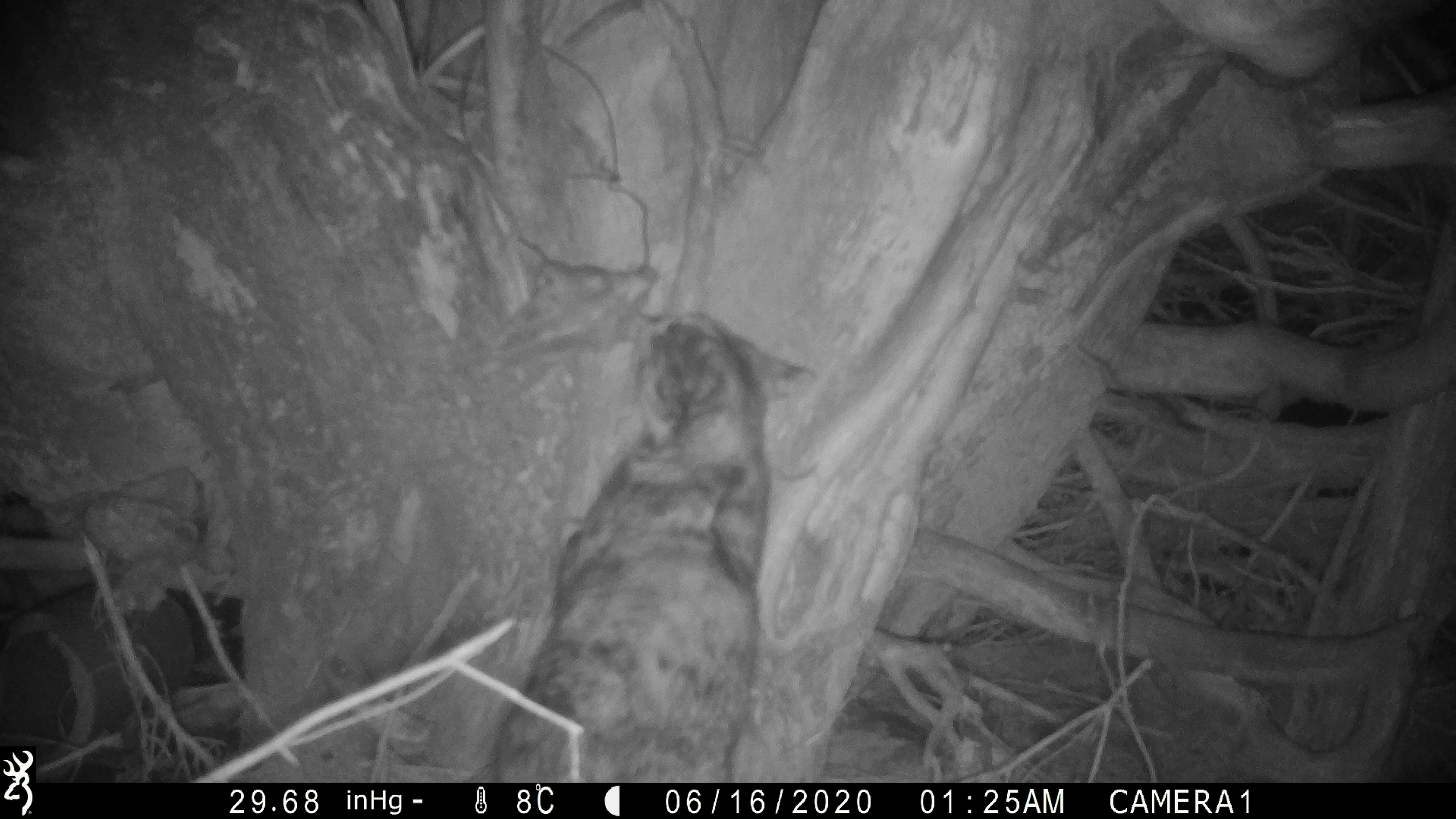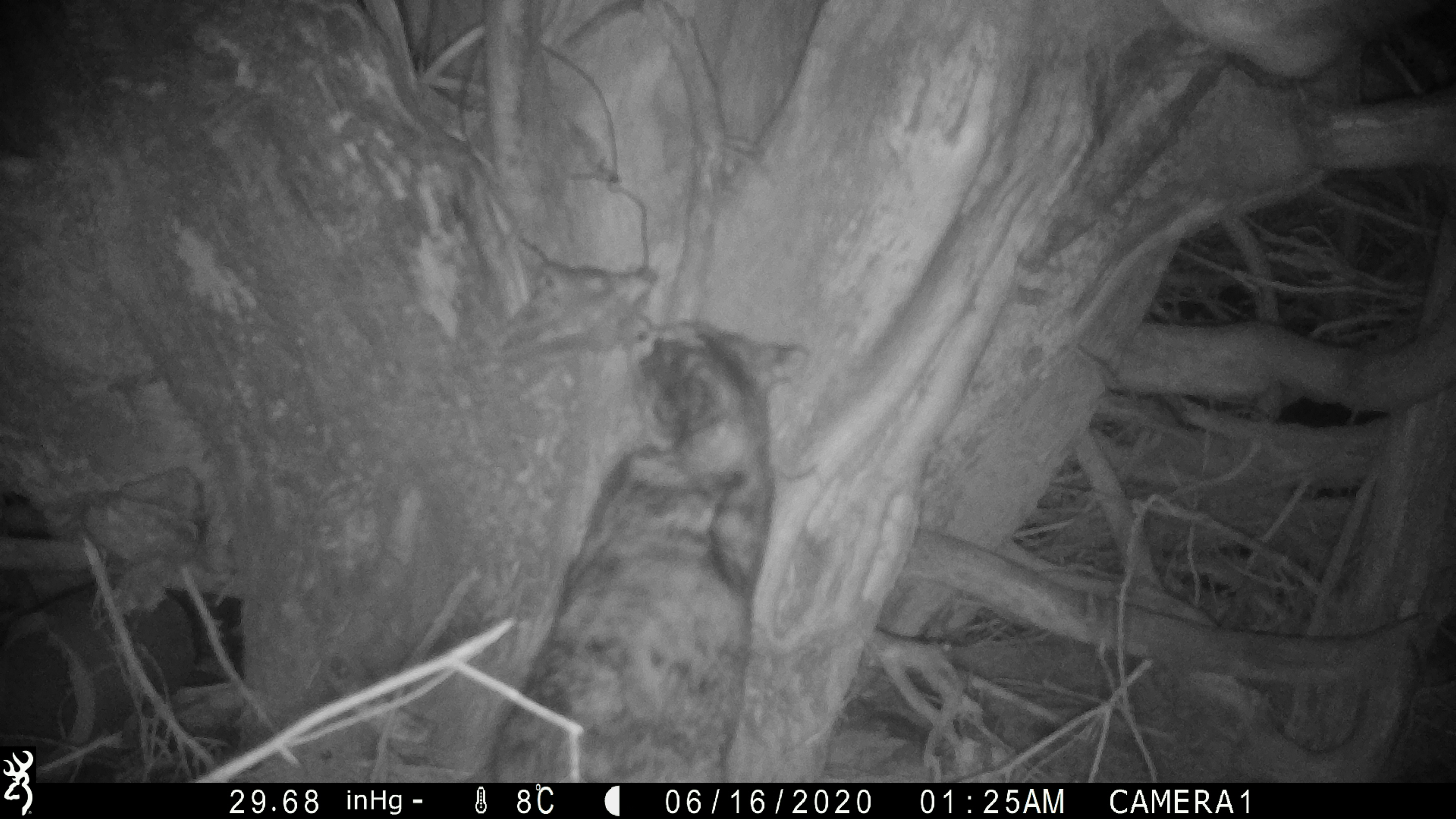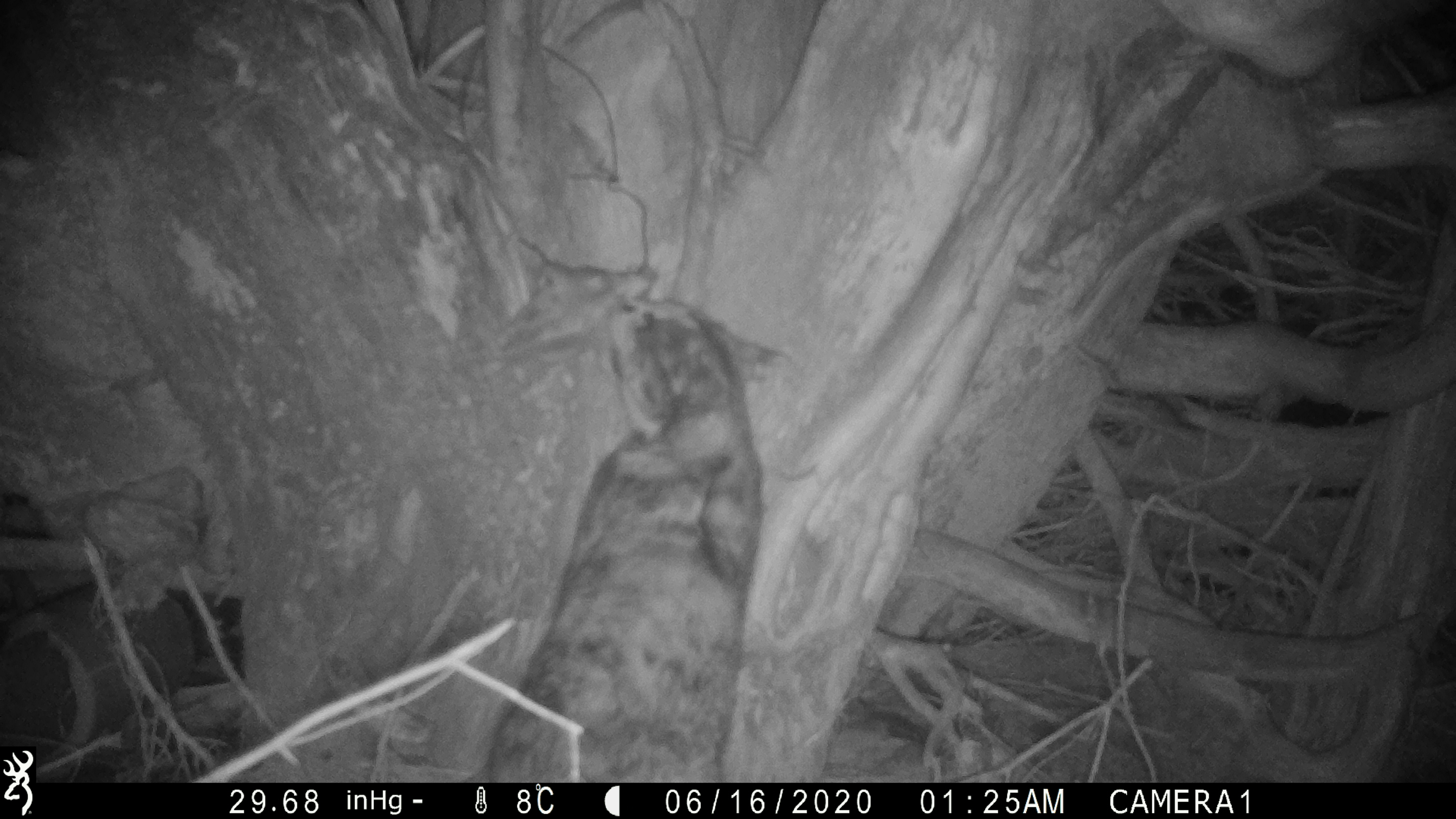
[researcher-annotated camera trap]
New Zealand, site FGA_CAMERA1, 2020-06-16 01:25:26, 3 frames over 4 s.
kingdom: Animalia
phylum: Chordata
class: Mammalia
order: Carnivora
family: Felidae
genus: Felis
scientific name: Felis catus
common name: domestic cat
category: cat